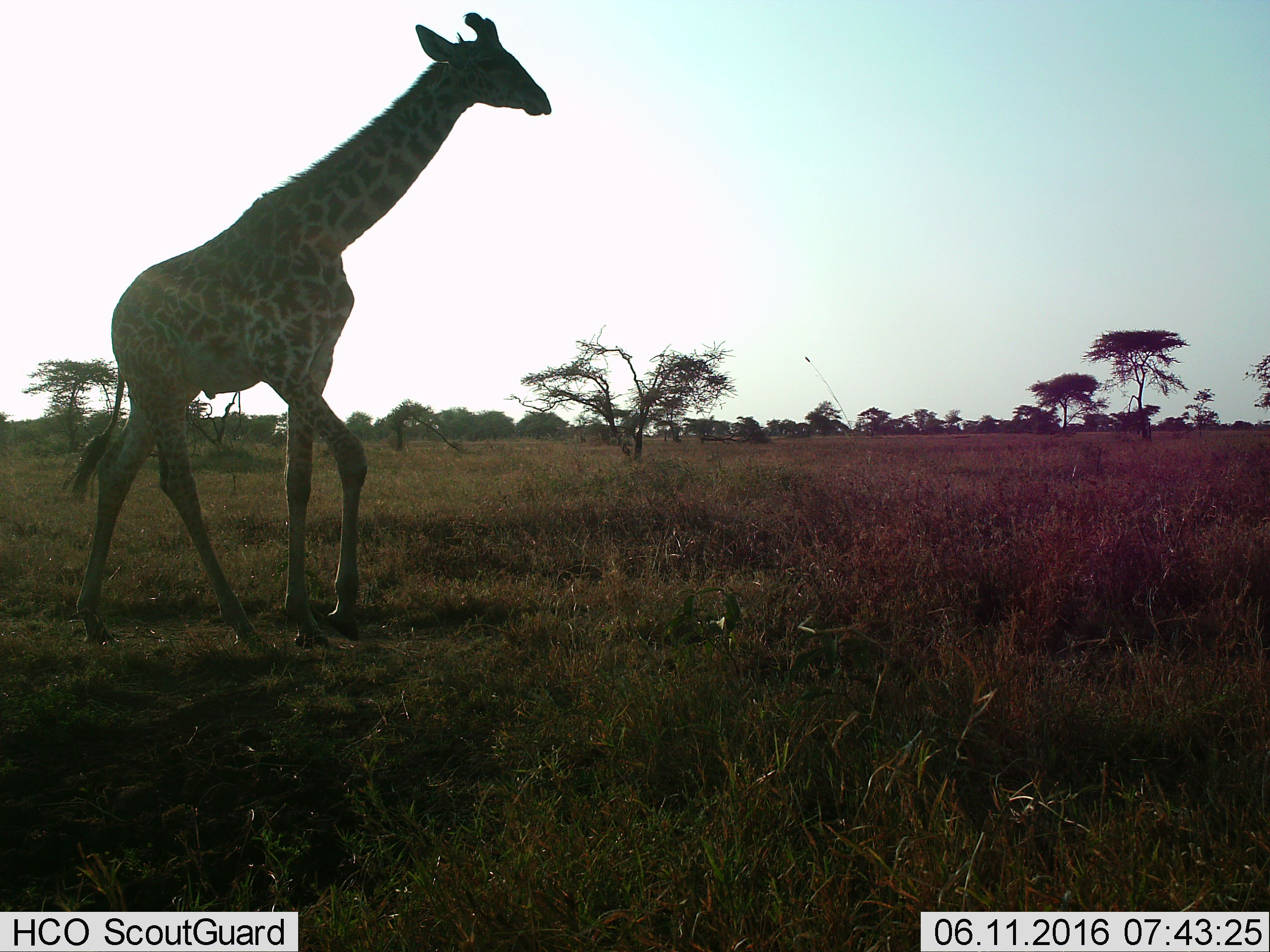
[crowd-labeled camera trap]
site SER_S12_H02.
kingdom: Animalia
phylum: Chordata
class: Mammalia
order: Artiodactyla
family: Giraffidae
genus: Giraffa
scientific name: Giraffa camelopardalis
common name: giraffe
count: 1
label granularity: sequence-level